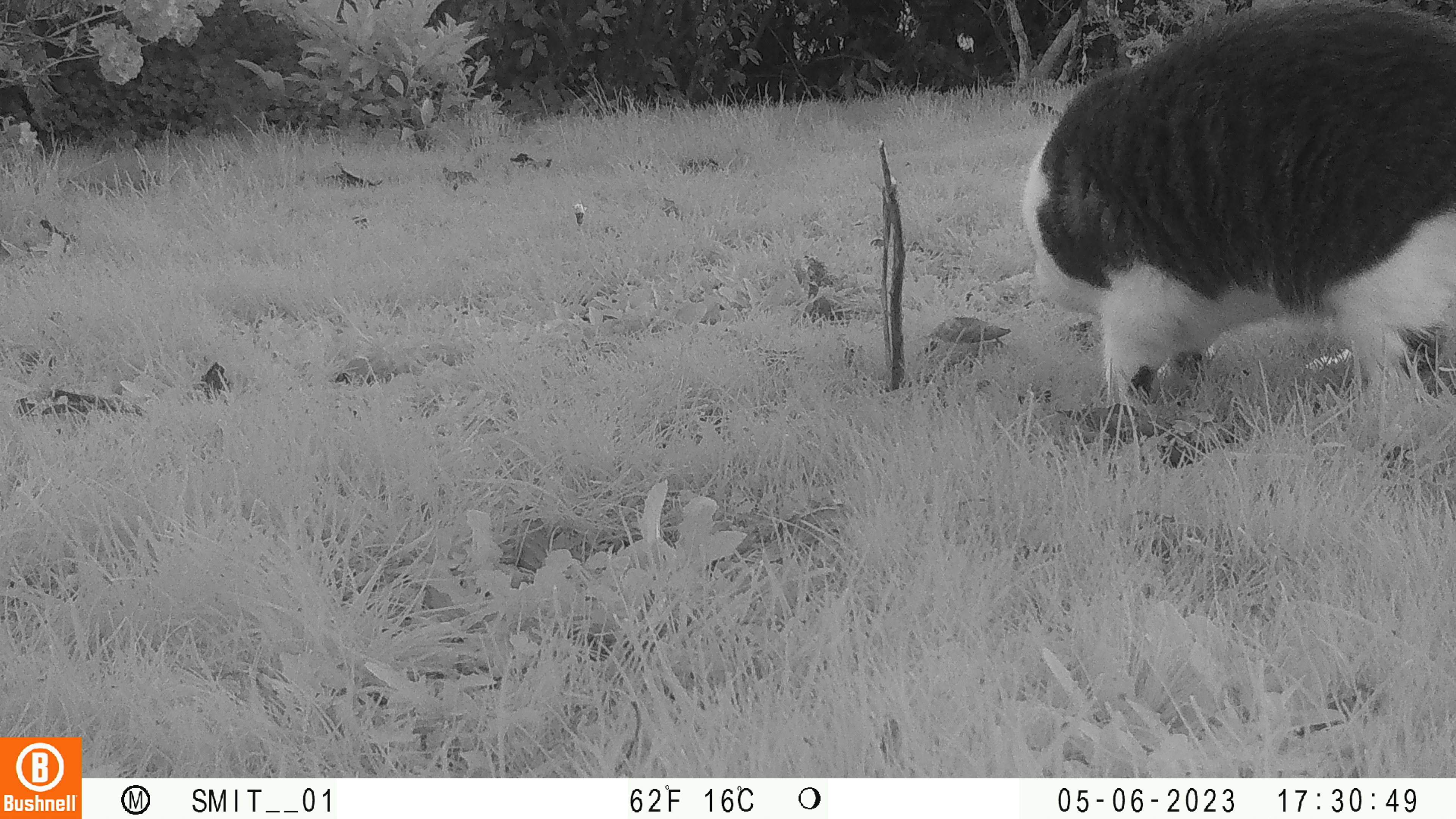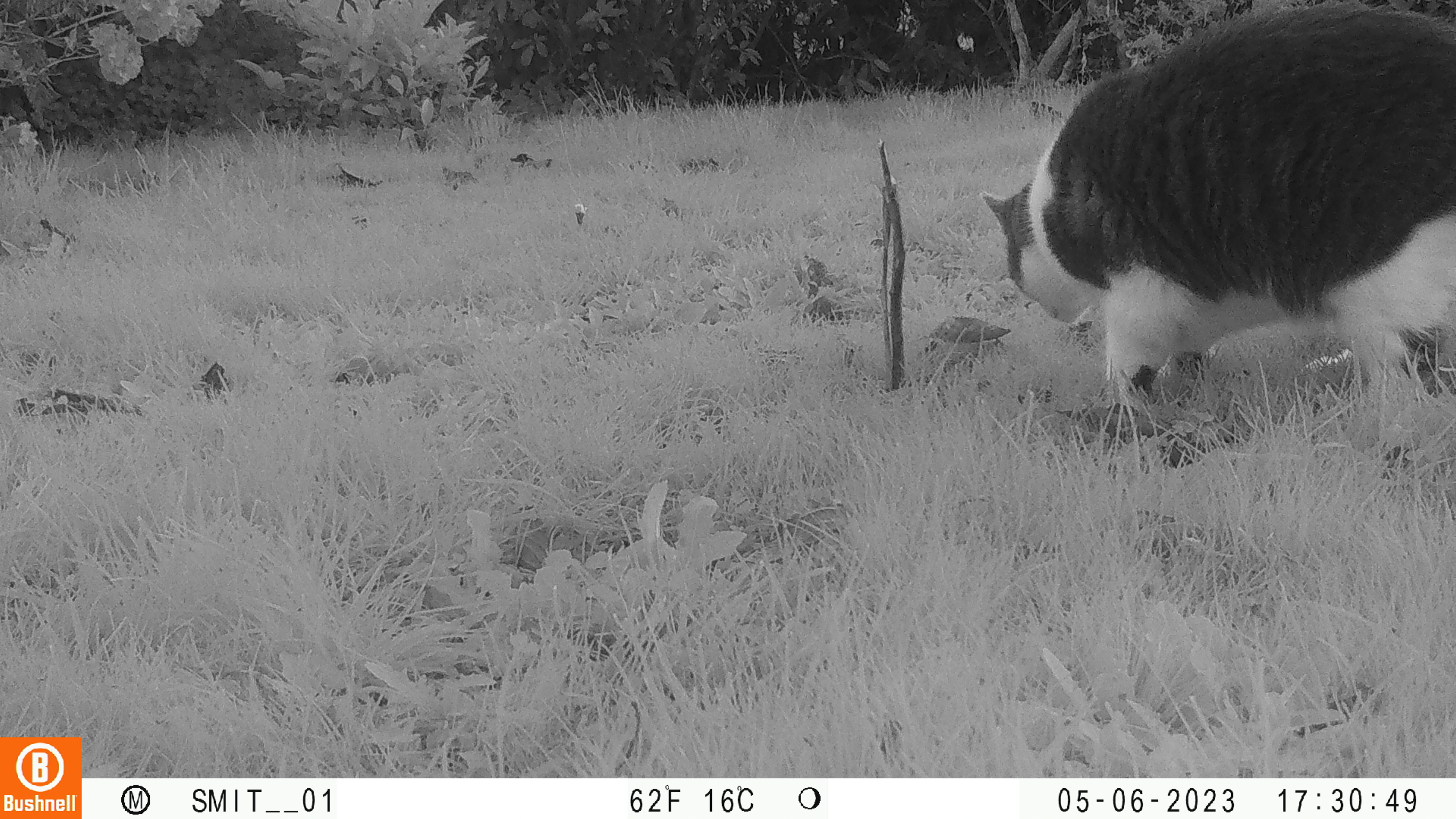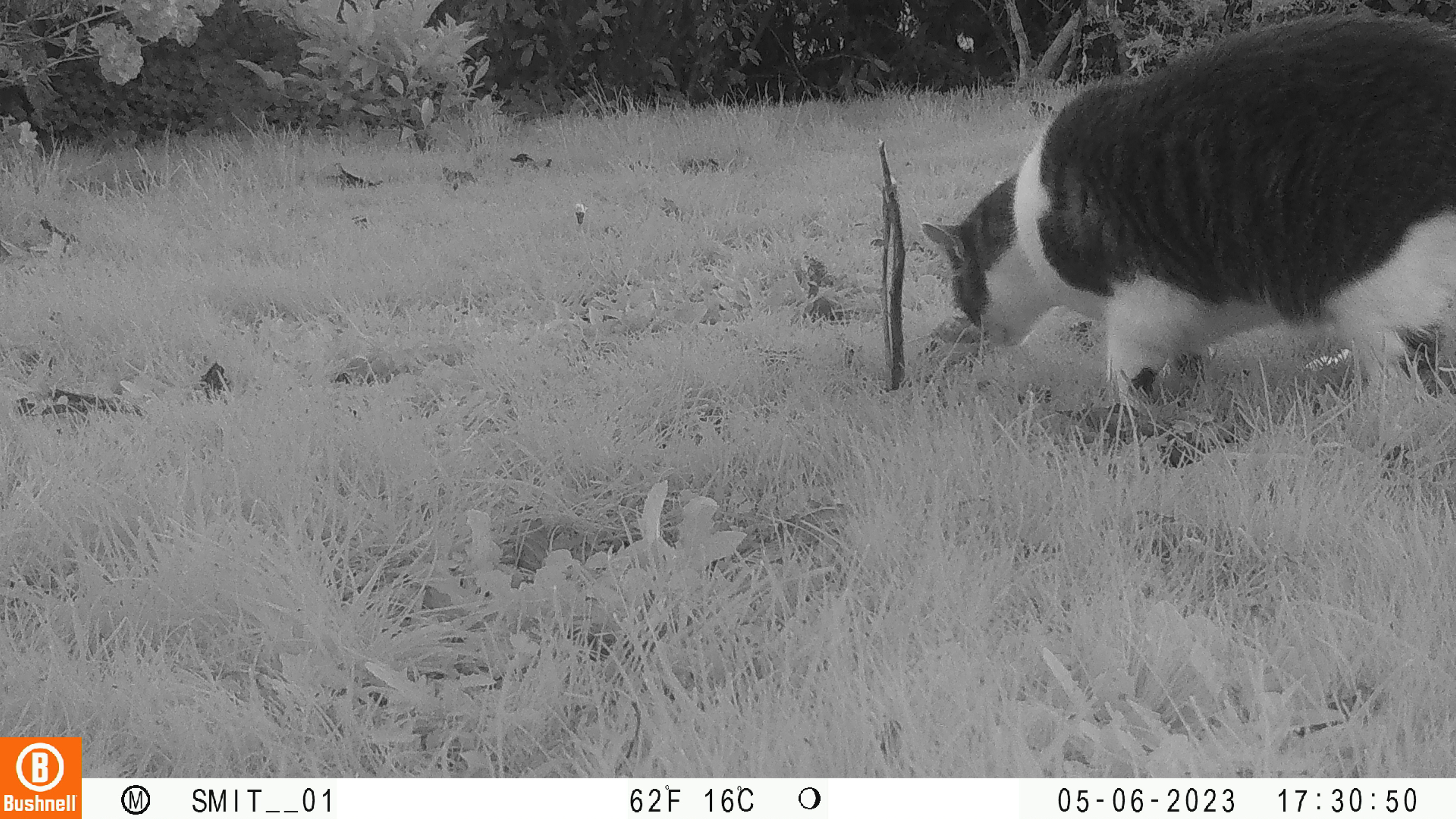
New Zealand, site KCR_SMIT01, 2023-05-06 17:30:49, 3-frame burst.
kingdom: Animalia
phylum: Chordata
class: Mammalia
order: Carnivora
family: Felidae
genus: Felis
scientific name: Felis catus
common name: domestic cat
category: cat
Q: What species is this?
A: Cat (domestic cat) (Felis catus).